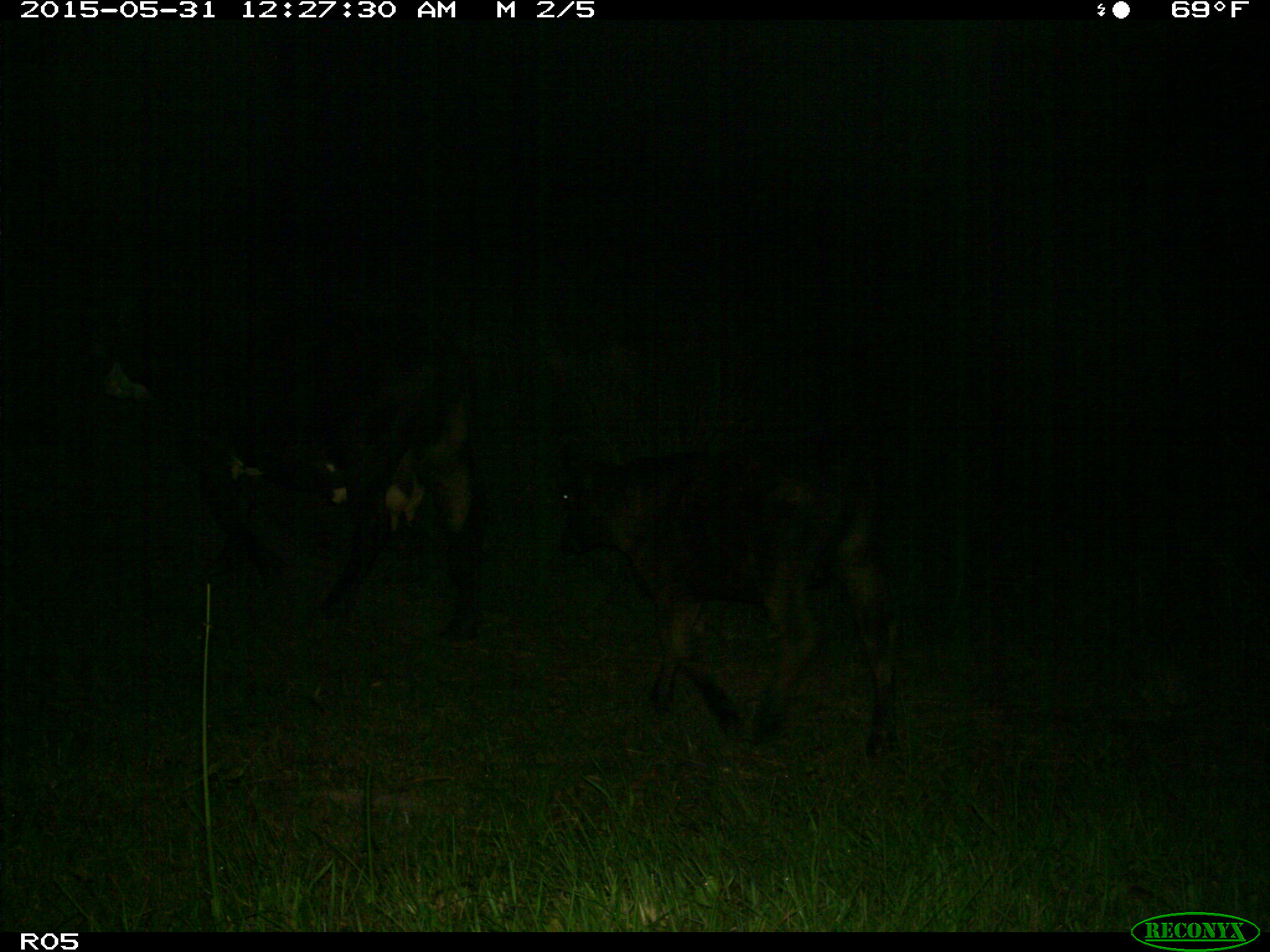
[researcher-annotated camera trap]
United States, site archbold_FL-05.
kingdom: Animalia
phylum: Chordata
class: Mammalia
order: Artiodactyla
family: Bovidae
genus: Bos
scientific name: Bos taurus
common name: domestic cow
Bos taurus (domestic cow).